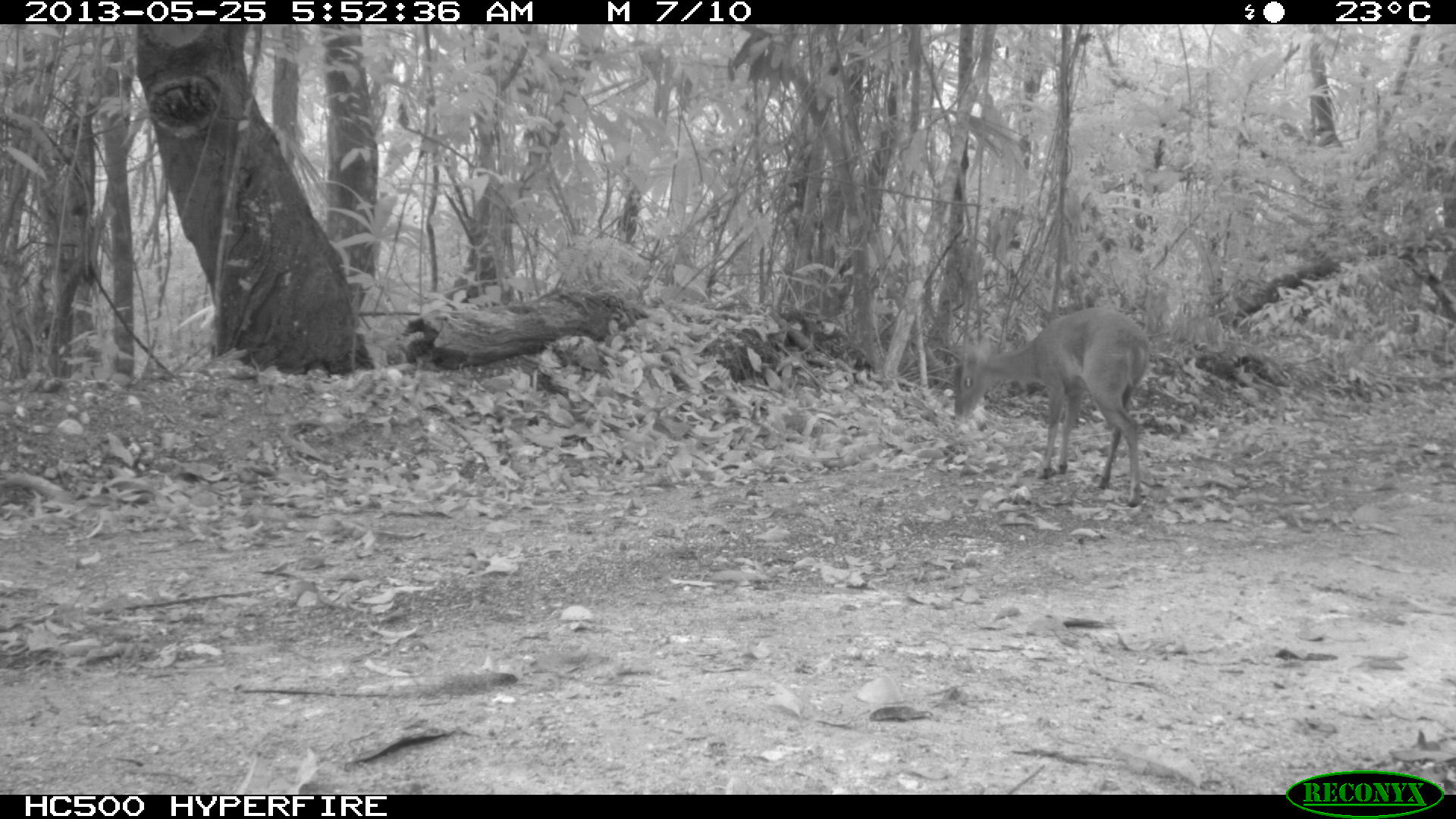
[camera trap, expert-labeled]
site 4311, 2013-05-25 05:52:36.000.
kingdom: Animalia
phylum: Chordata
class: Mammalia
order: Artiodactyla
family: Cervidae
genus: Mazama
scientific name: Mazama temama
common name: central american red brocket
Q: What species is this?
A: Mazama temama (central american red brocket).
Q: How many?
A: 1.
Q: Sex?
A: Female.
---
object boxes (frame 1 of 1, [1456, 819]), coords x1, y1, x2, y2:
mazama temama: 949, 306, 1152, 508